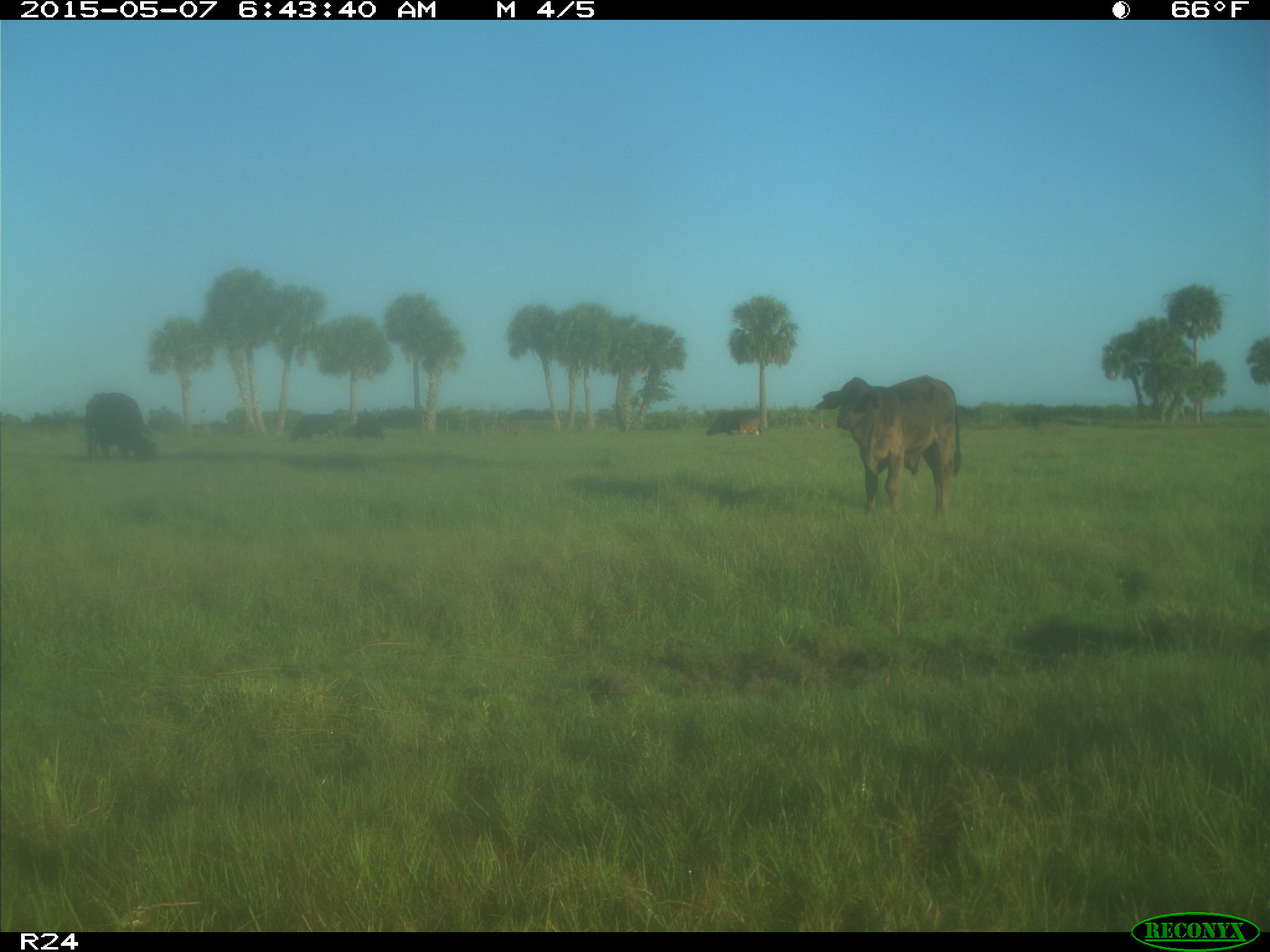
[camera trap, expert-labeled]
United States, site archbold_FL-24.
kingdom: Animalia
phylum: Chordata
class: Mammalia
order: Artiodactyla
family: Bovidae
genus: Bos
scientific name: Bos taurus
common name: domestic cow